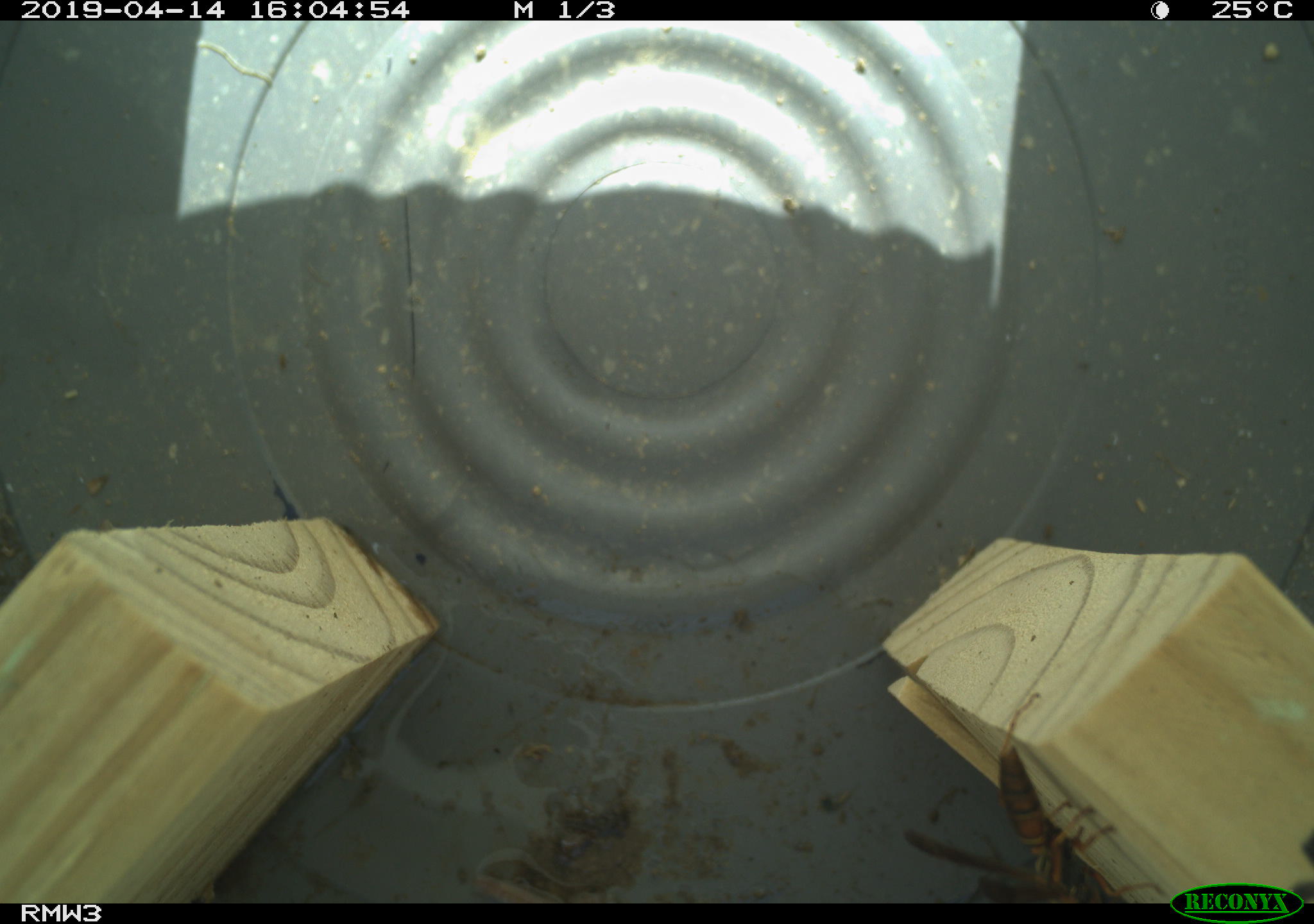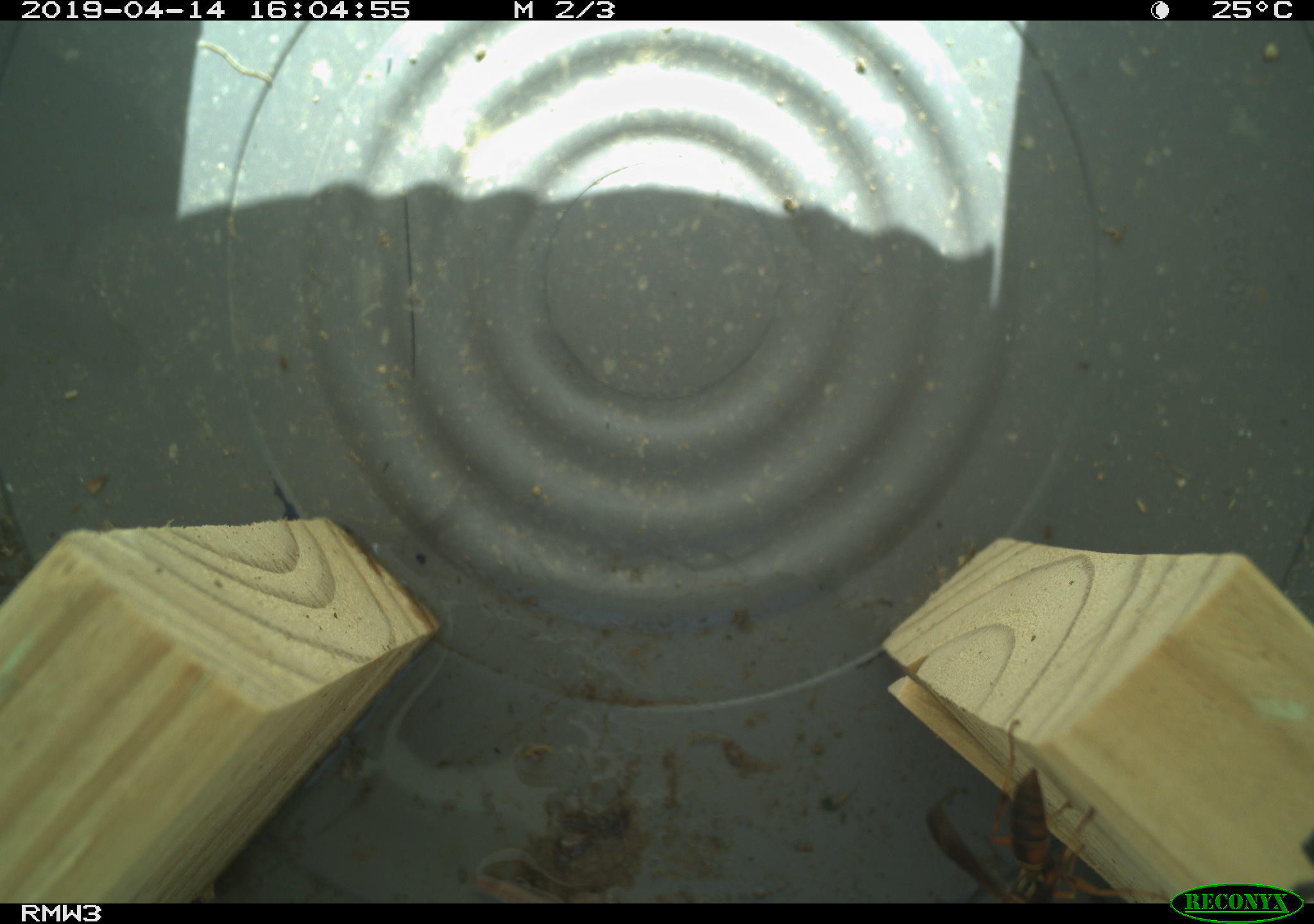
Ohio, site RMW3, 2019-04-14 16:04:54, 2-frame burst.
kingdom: Animalia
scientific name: Animalia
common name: animal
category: invertebrate